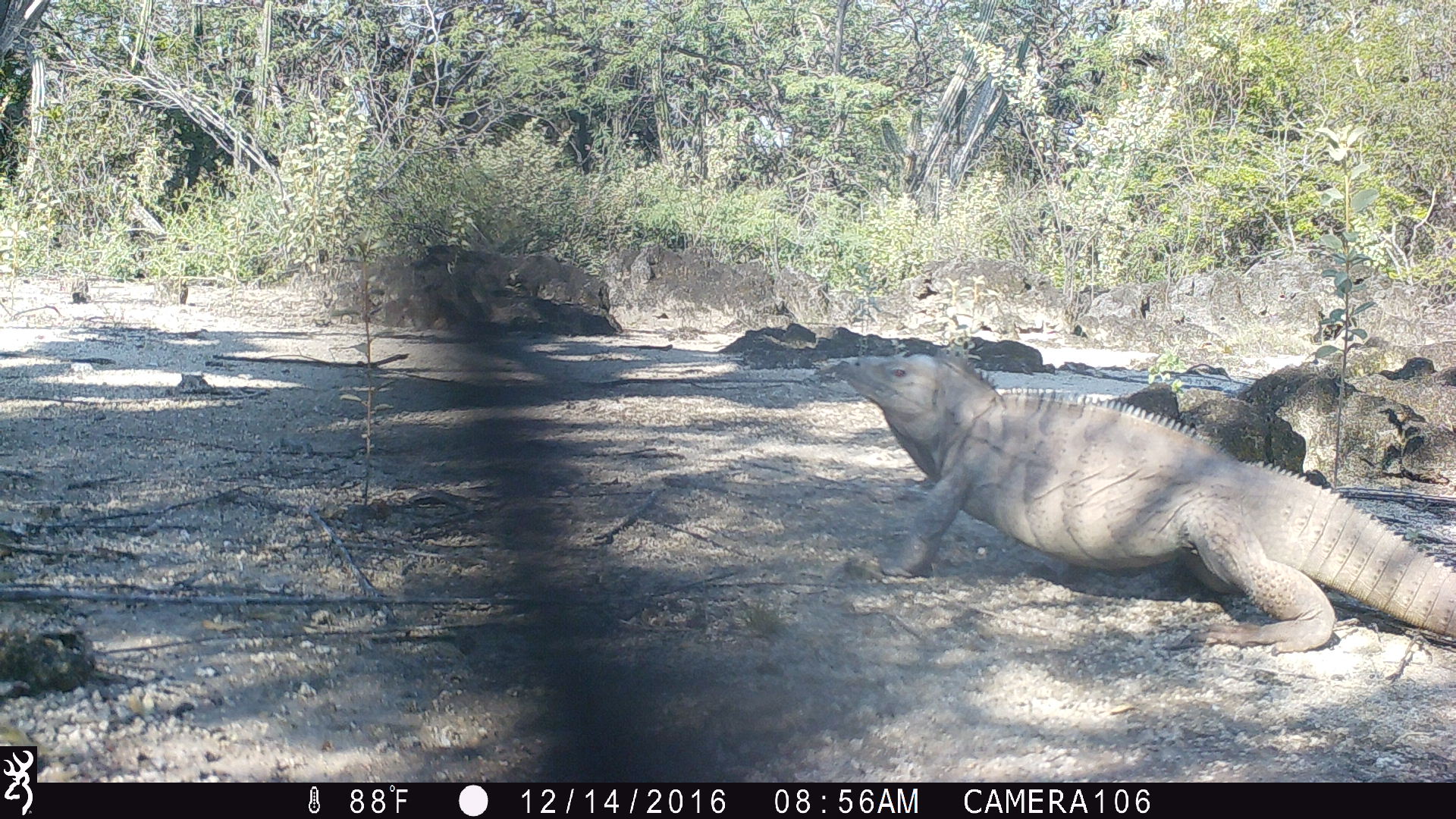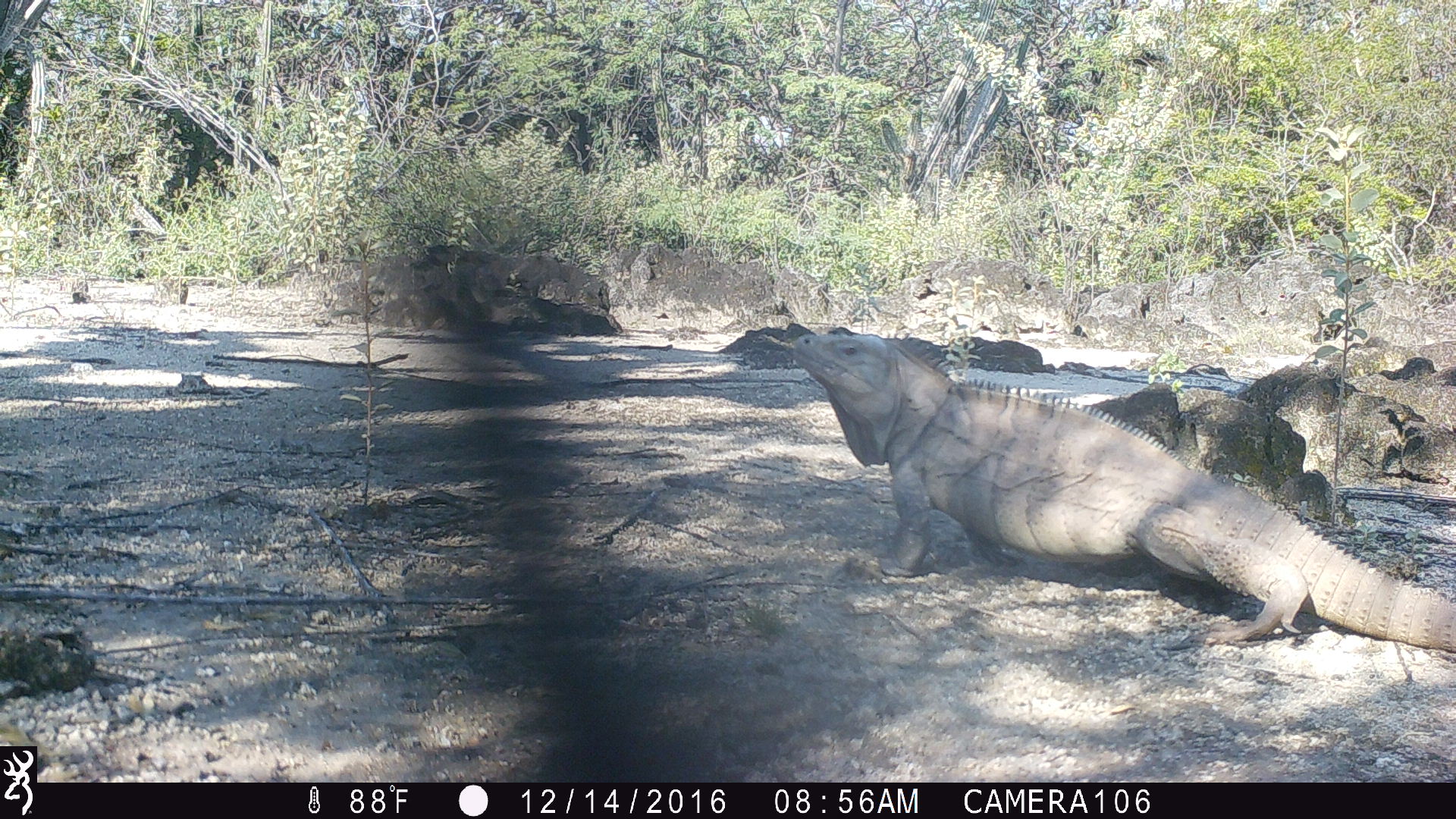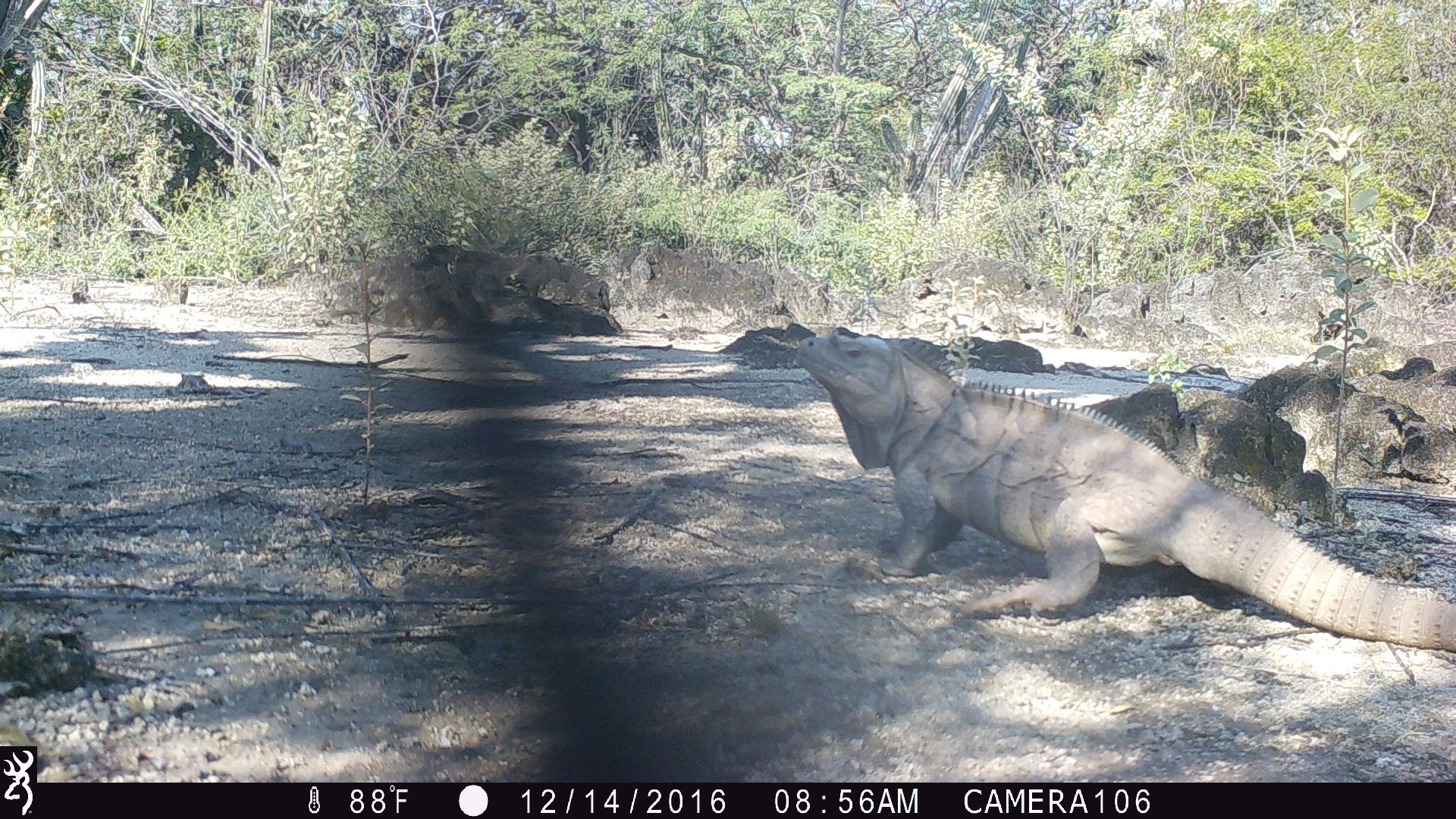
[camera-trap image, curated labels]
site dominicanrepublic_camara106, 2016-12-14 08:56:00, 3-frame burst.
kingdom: Animalia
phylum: Chordata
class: Reptilia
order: Squamata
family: Iguanidae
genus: Iguana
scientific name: Iguana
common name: typical iguanas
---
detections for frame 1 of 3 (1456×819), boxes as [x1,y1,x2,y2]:
iguana: [820,349,1452,665]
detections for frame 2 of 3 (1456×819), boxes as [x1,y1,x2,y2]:
iguana: [759,321,1452,670]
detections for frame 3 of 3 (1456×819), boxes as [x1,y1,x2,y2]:
iguana: [776,323,1452,653]